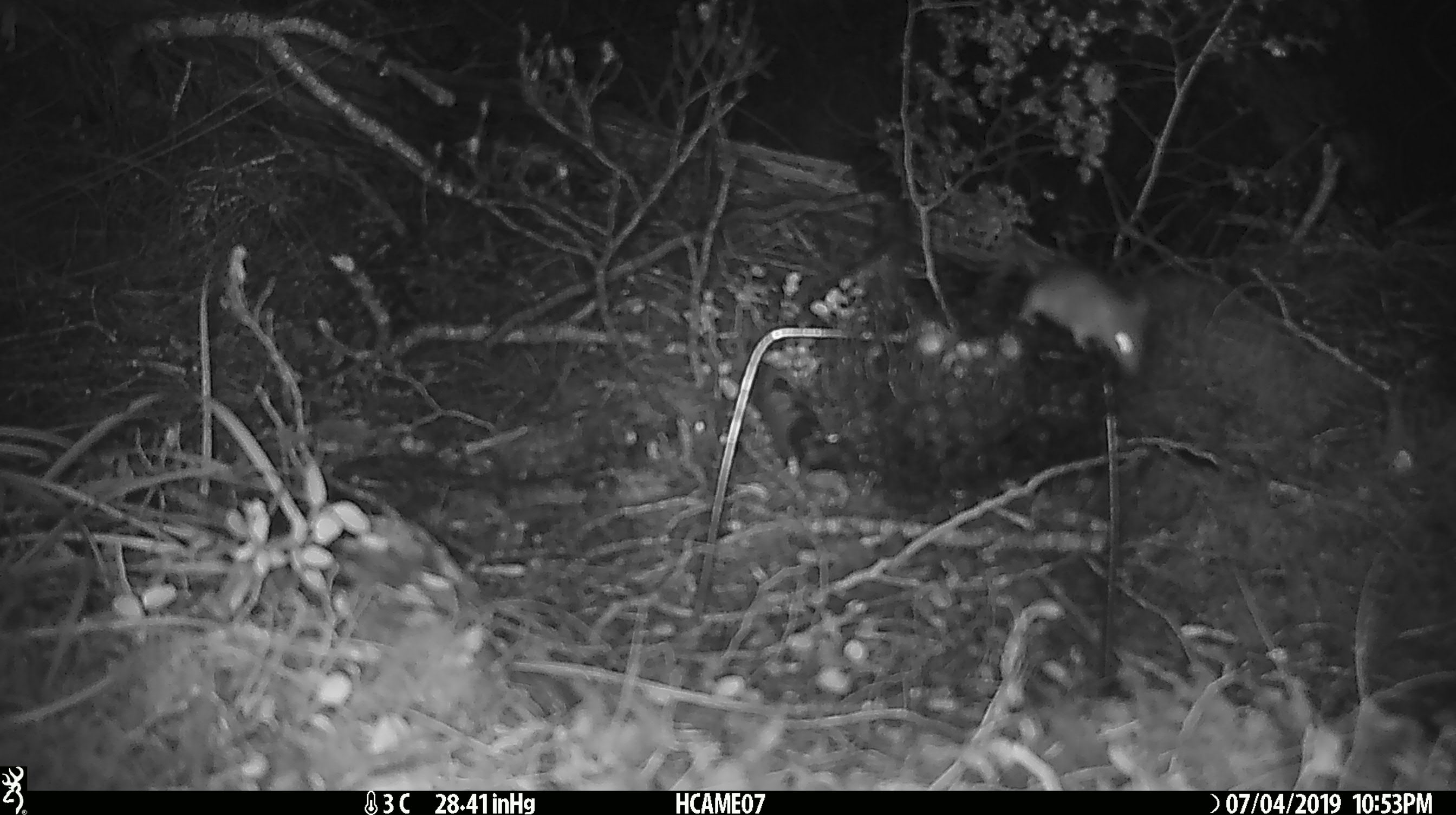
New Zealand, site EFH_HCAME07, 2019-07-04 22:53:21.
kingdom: Animalia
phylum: Chordata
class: Mammalia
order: Rodentia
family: Muridae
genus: Mus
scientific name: Mus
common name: mouse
Mouse (Mus).